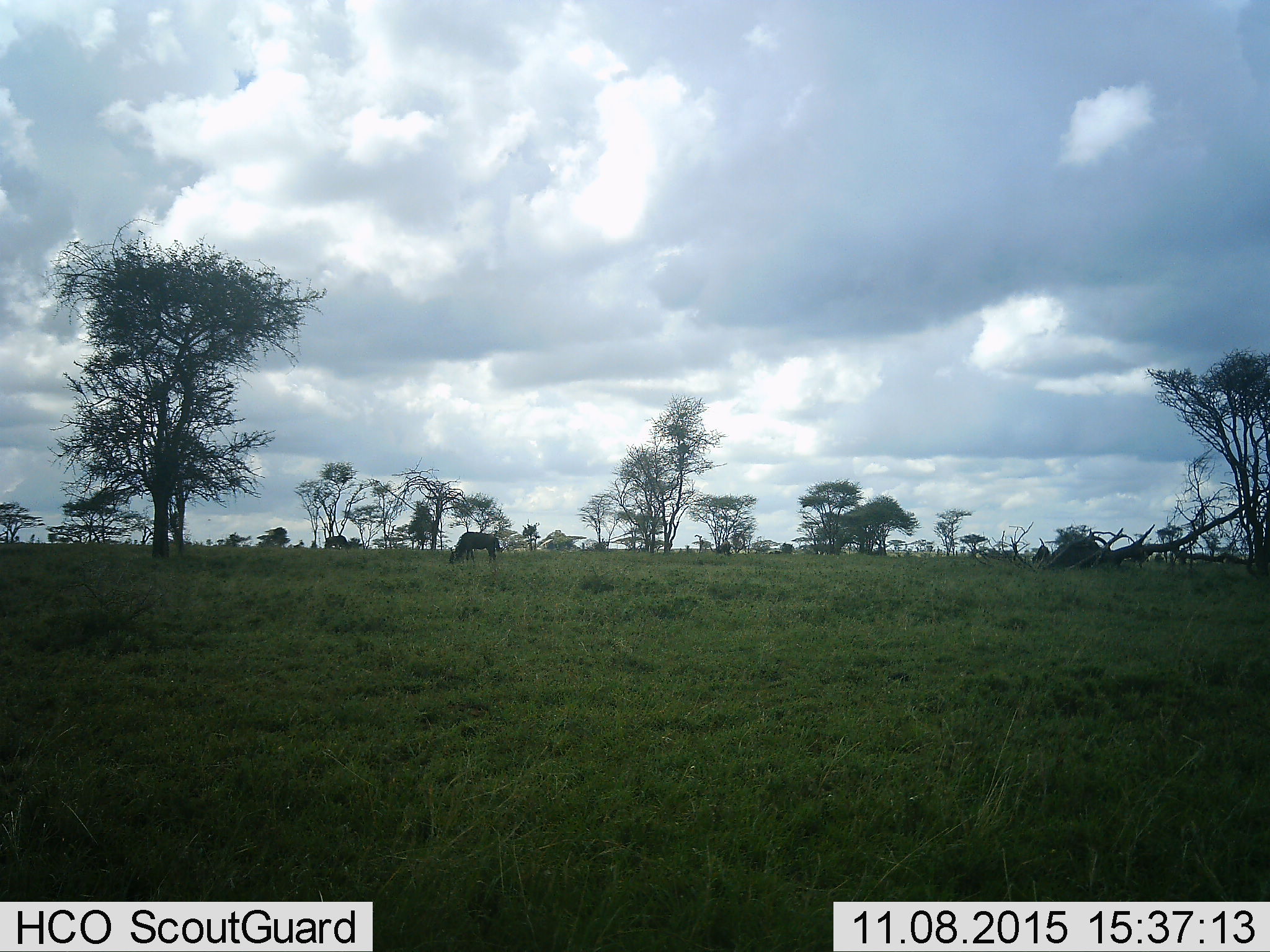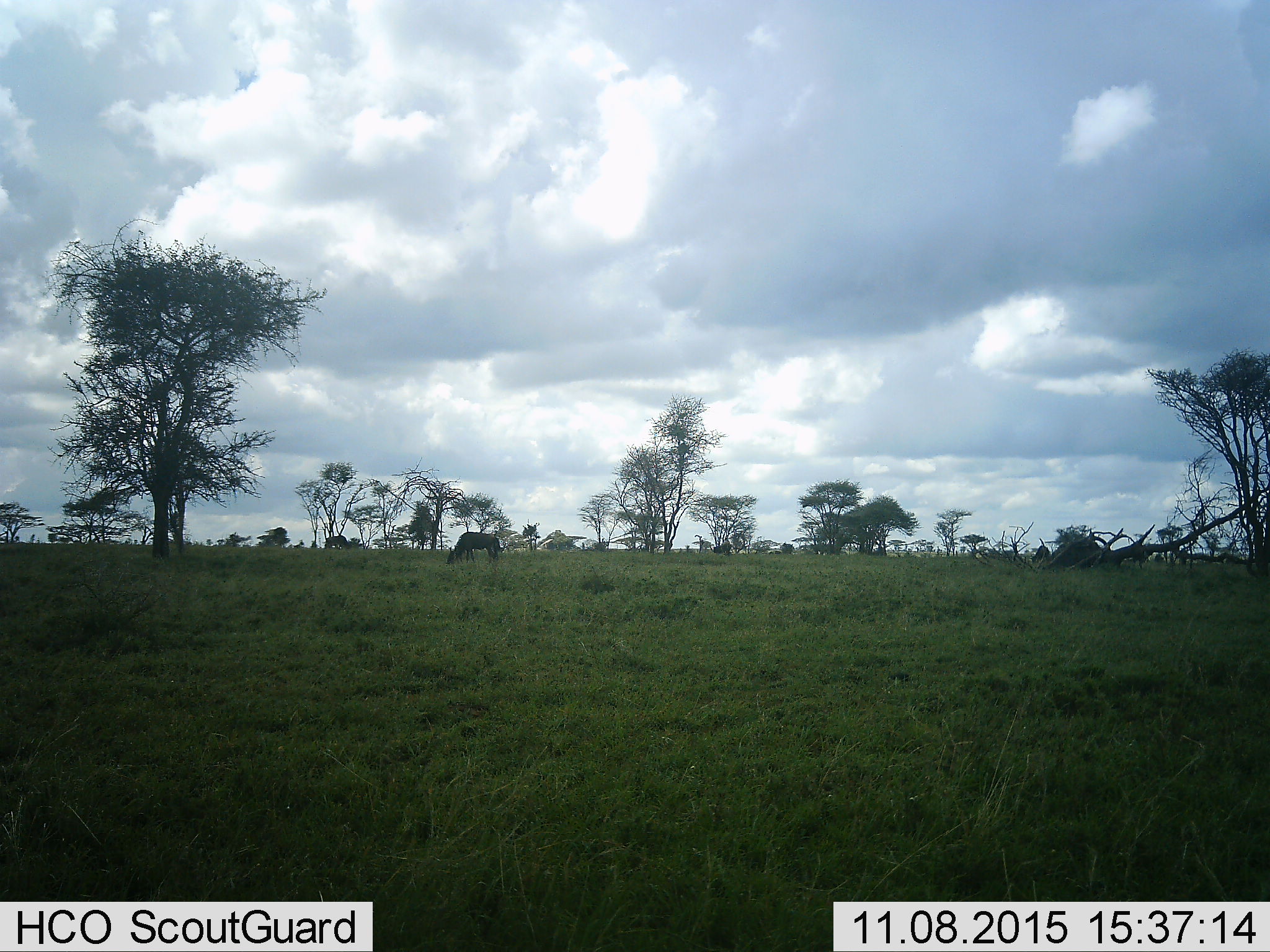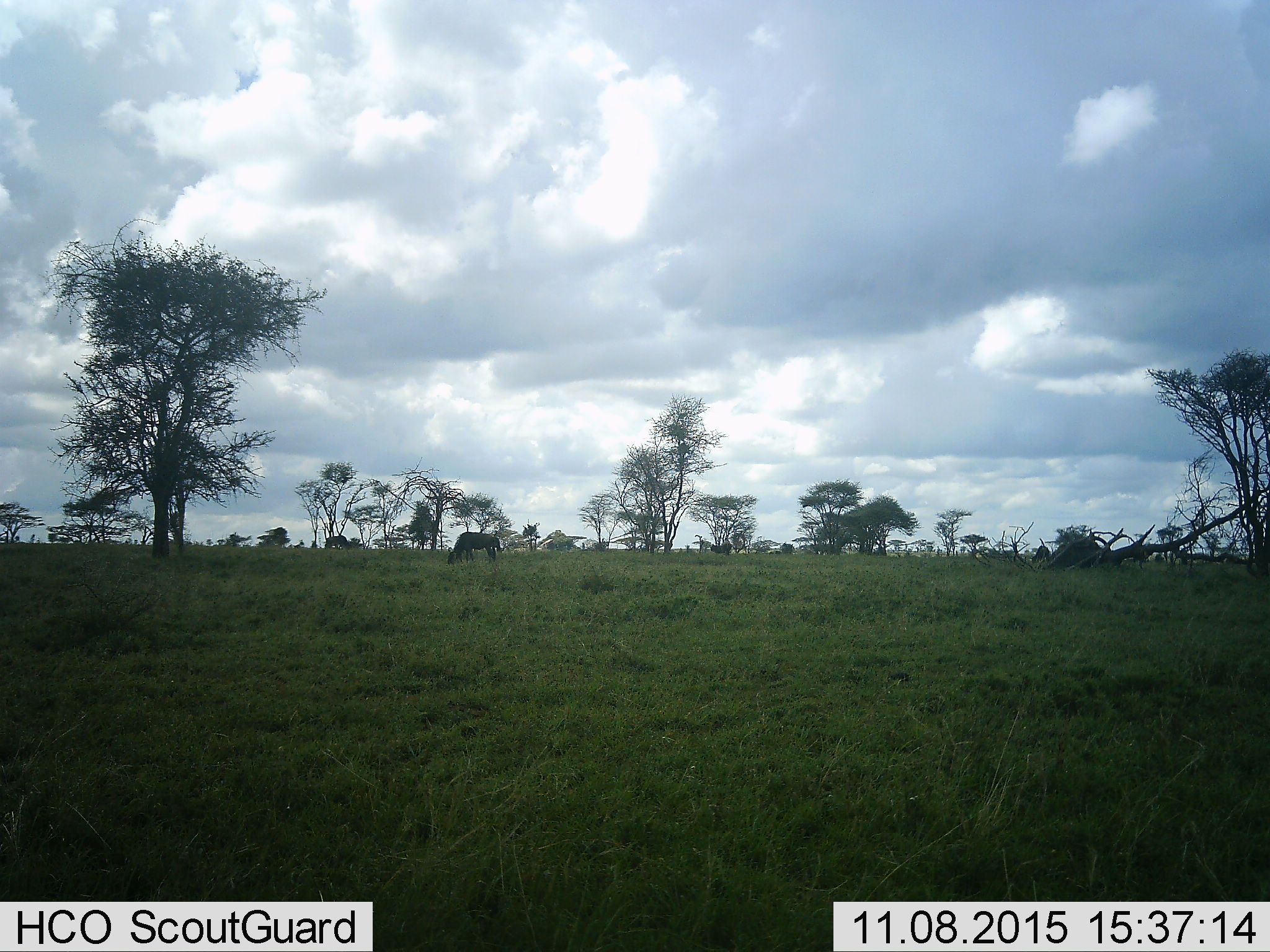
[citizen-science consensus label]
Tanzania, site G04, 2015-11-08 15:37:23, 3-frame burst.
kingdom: Animalia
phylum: Chordata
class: Mammalia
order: Artiodactyla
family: Bovidae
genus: Connochaetes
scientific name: Connochaetes taurinus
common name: blue wildebeest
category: wildebeest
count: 3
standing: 36%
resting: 0%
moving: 9%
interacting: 0%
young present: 0%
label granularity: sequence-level